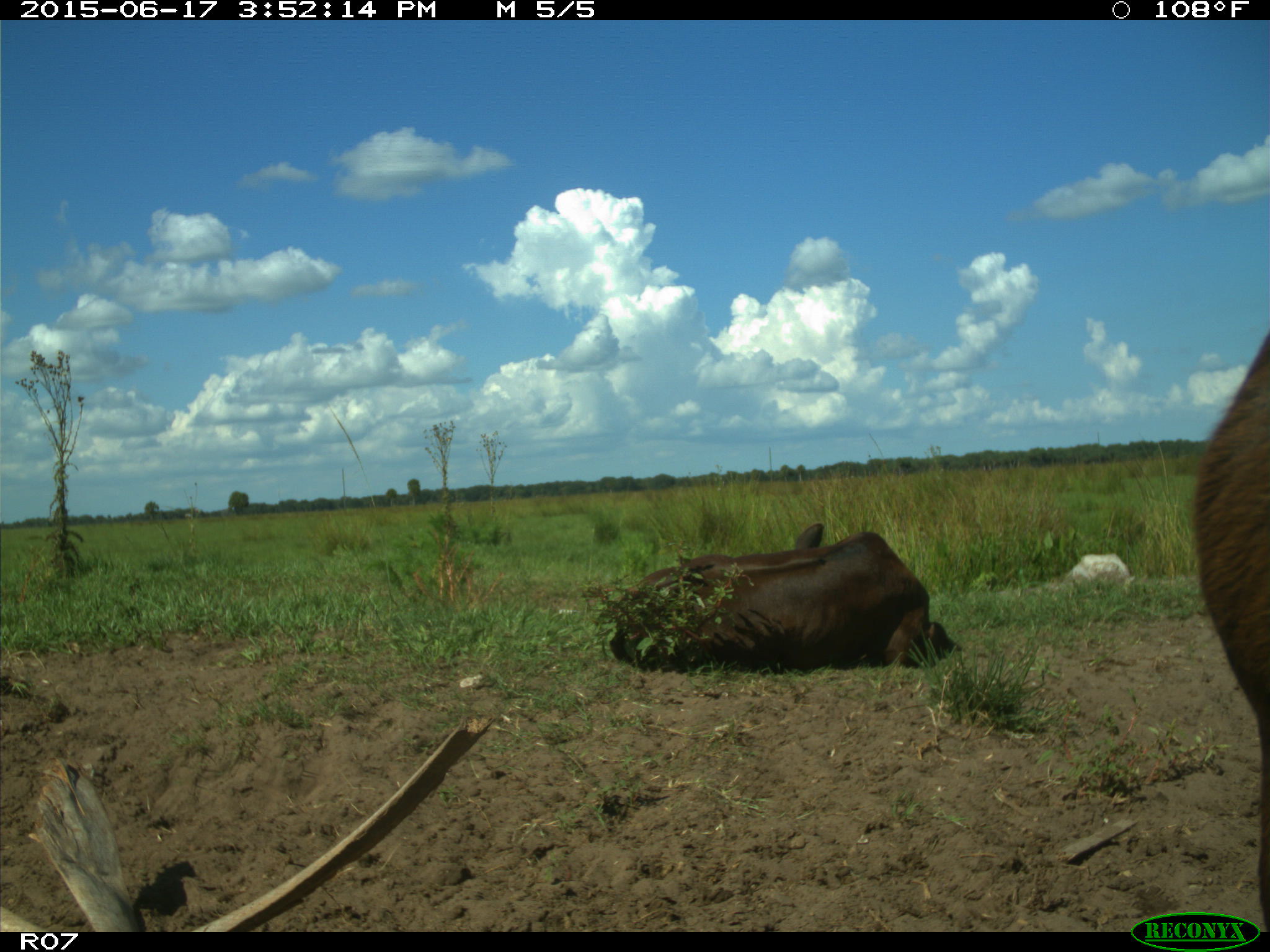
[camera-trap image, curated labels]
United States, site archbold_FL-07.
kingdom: Animalia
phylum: Chordata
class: Mammalia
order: Artiodactyla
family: Bovidae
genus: Bos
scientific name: Bos taurus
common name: domestic cow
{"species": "Bos taurus (domestic cow)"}